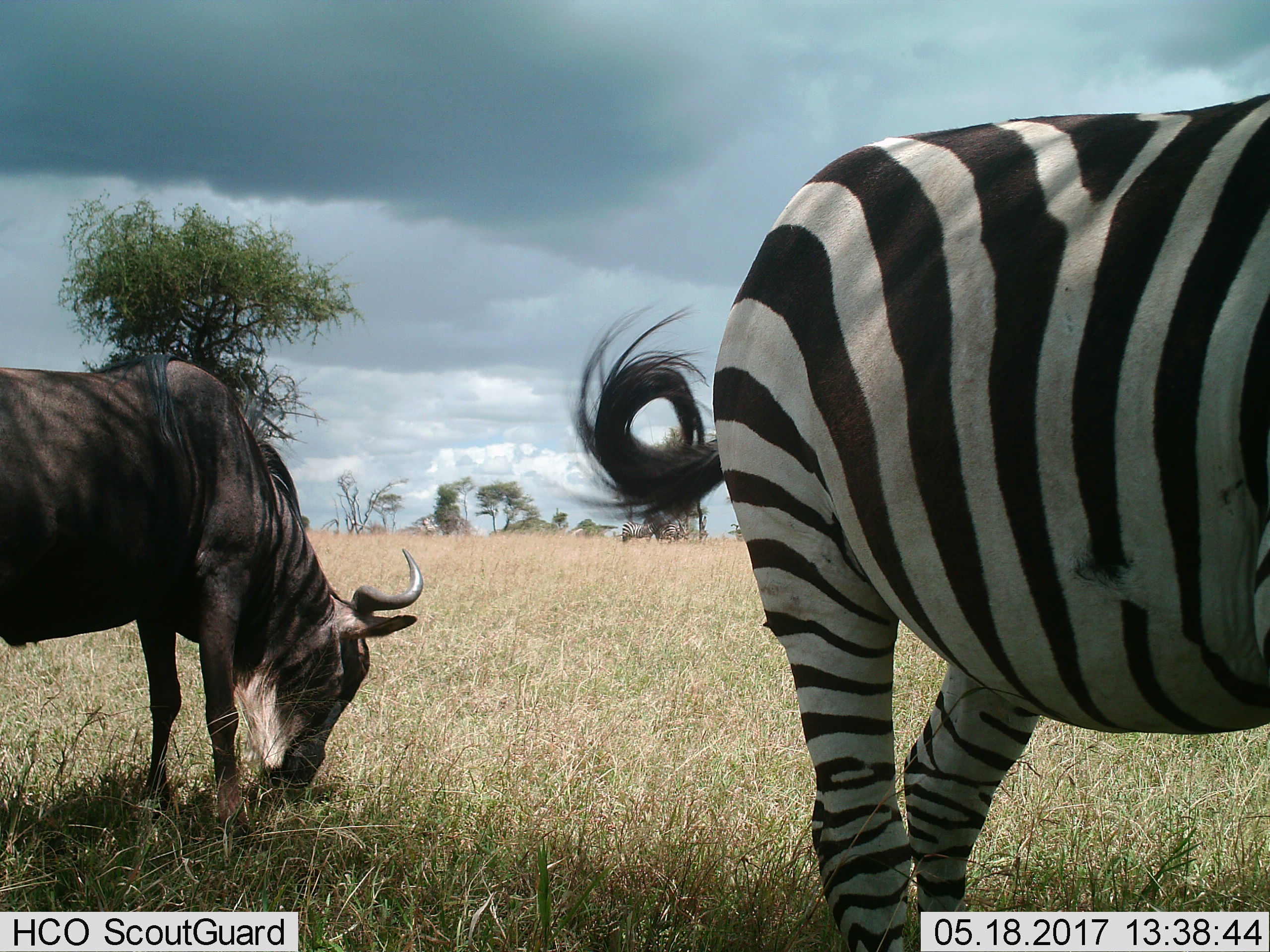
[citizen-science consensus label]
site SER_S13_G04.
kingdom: Animalia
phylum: Chordata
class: Mammalia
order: Artiodactyla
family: Bovidae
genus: Connochaetes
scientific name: Connochaetes taurinus taurinus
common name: blue wildebeest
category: wildebeestblue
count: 1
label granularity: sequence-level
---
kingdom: Animalia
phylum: Chordata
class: Mammalia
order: Perissodactyla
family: Equidae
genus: Equus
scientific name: Equus quagga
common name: plains zebra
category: zebraplains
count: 3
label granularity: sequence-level